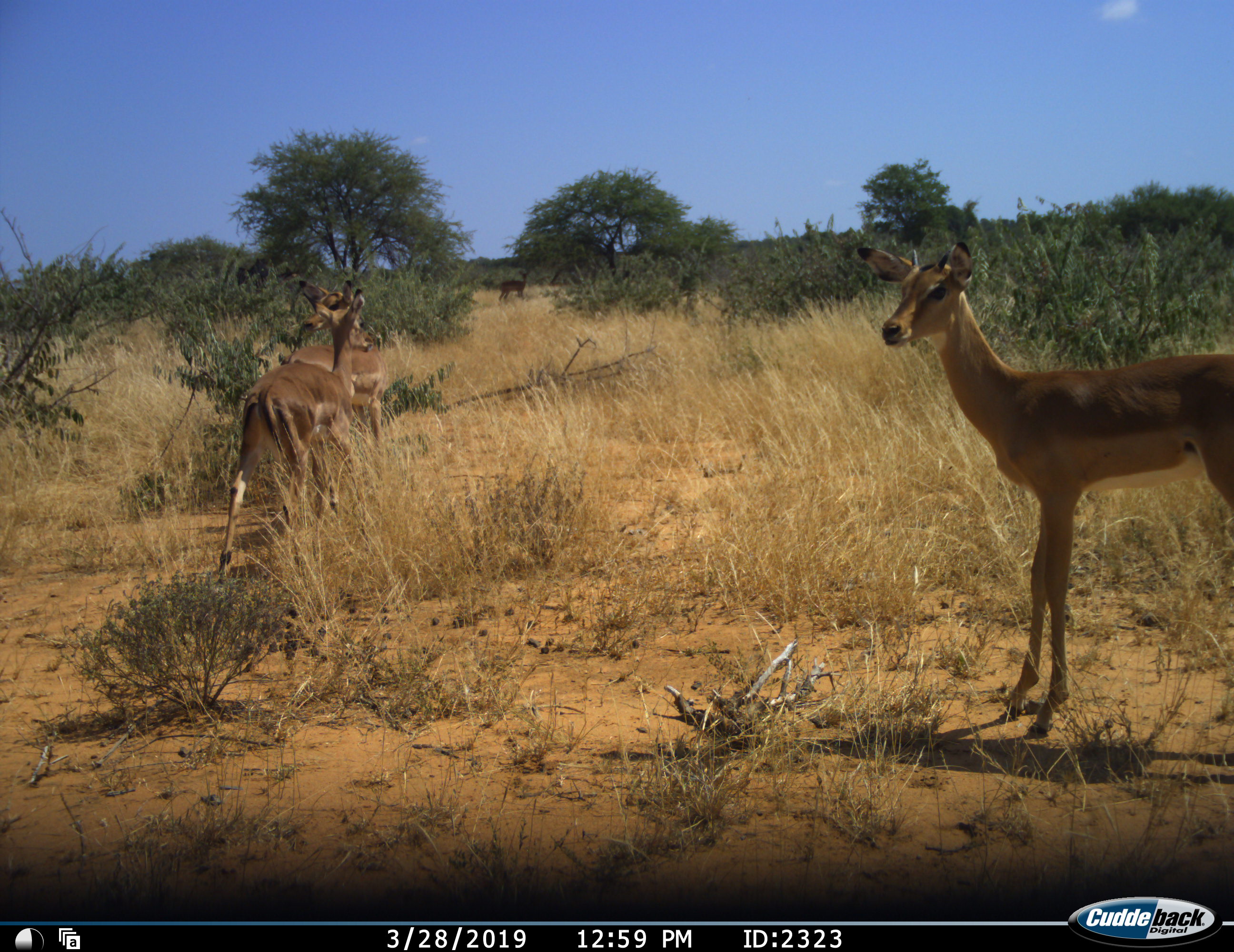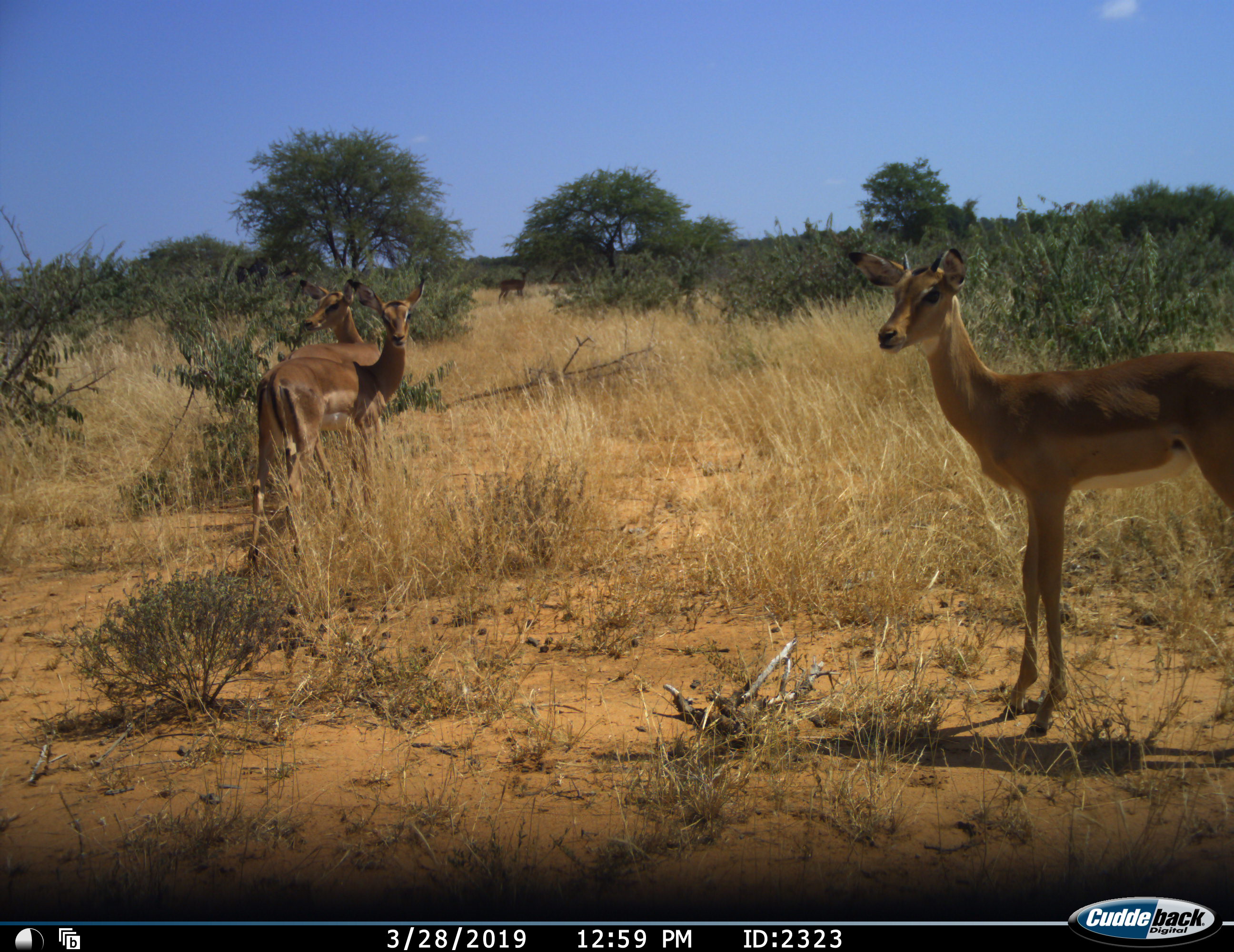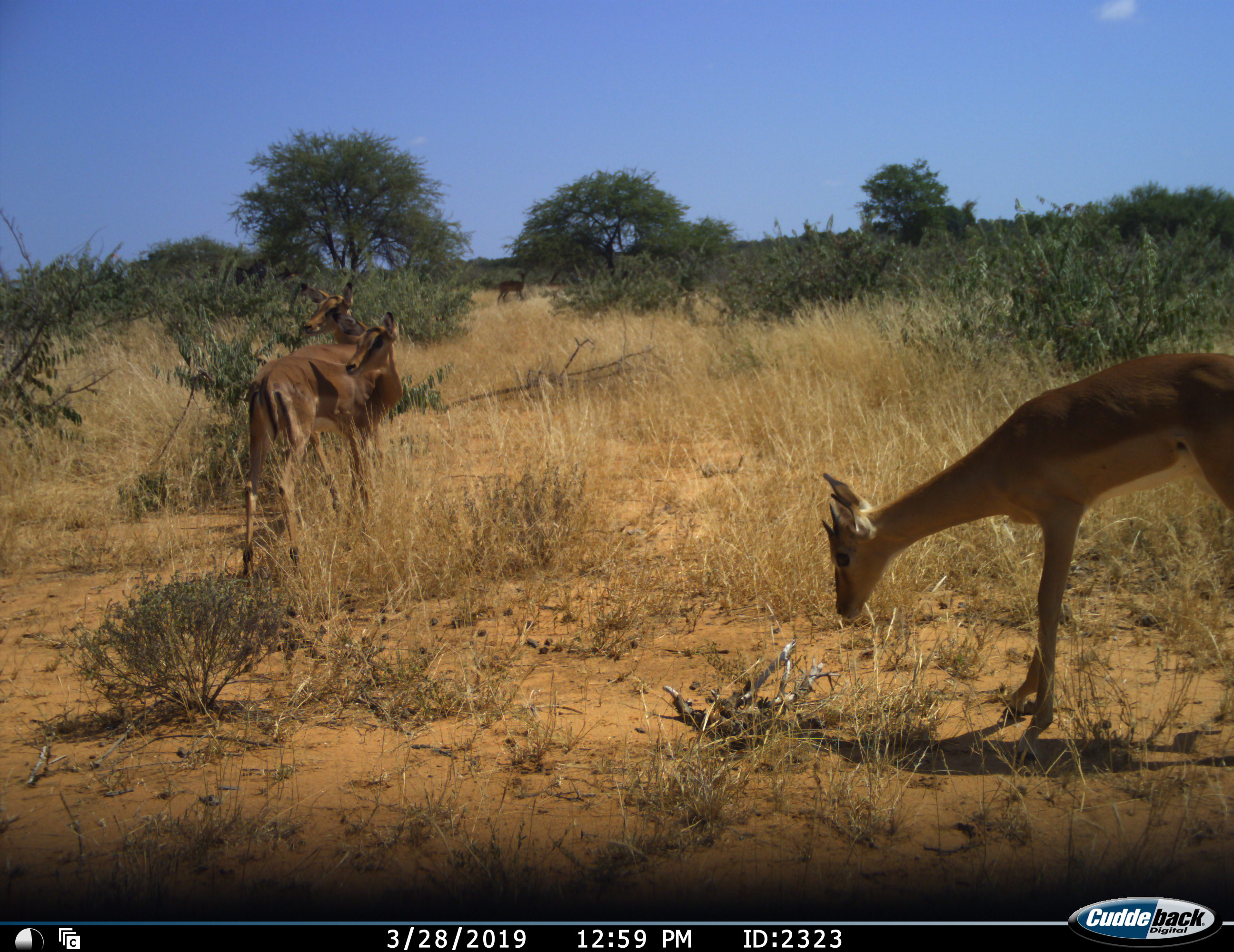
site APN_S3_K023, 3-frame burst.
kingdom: Animalia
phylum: Chordata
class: Mammalia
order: Artiodactyla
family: Bovidae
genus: Aepyceros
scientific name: Aepyceros melampus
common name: impala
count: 4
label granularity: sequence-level